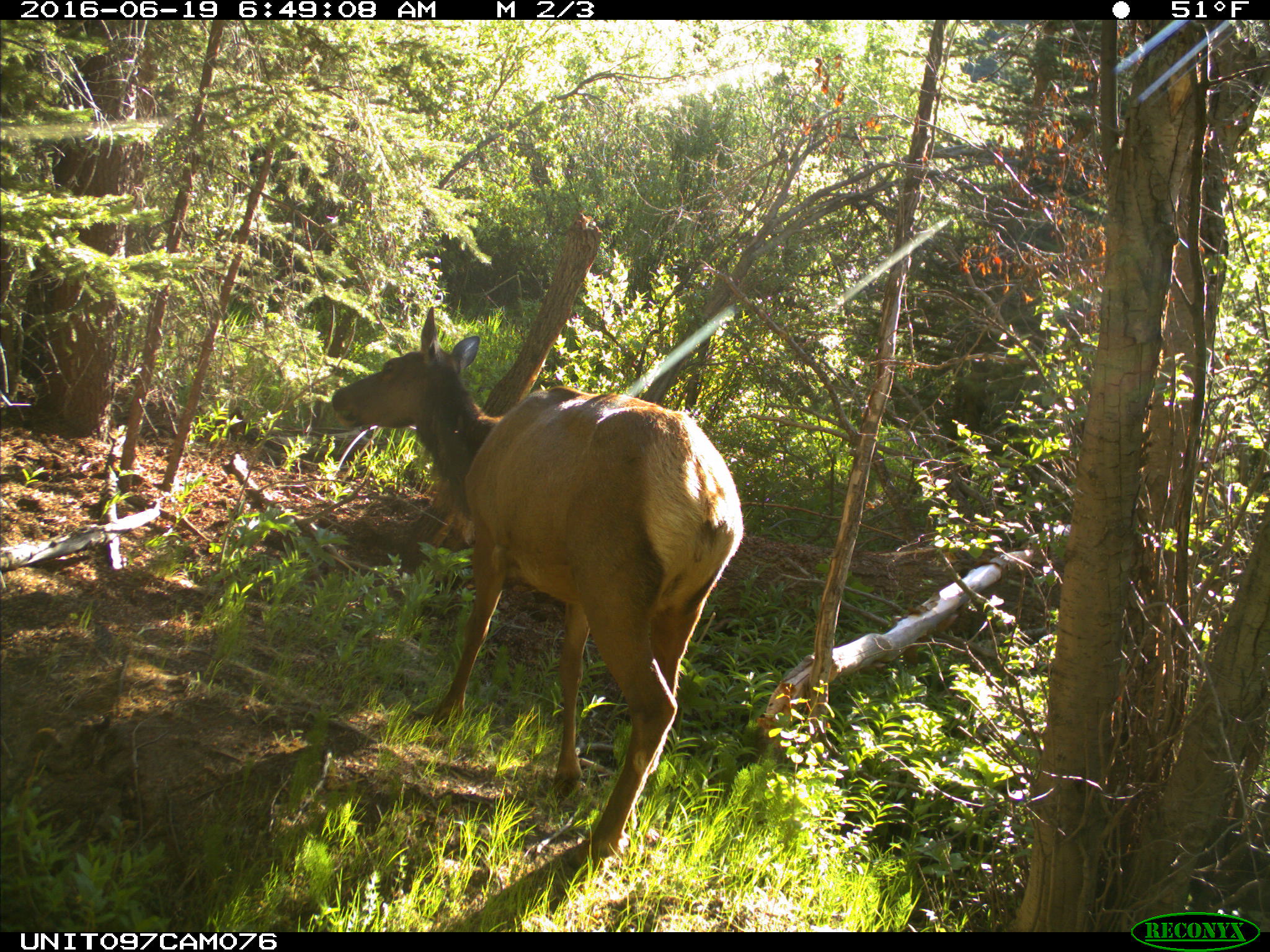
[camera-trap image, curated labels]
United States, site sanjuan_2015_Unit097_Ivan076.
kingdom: Animalia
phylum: Chordata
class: Mammalia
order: Artiodactyla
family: Cervidae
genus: Cervus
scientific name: Cervus elaphus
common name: red deer